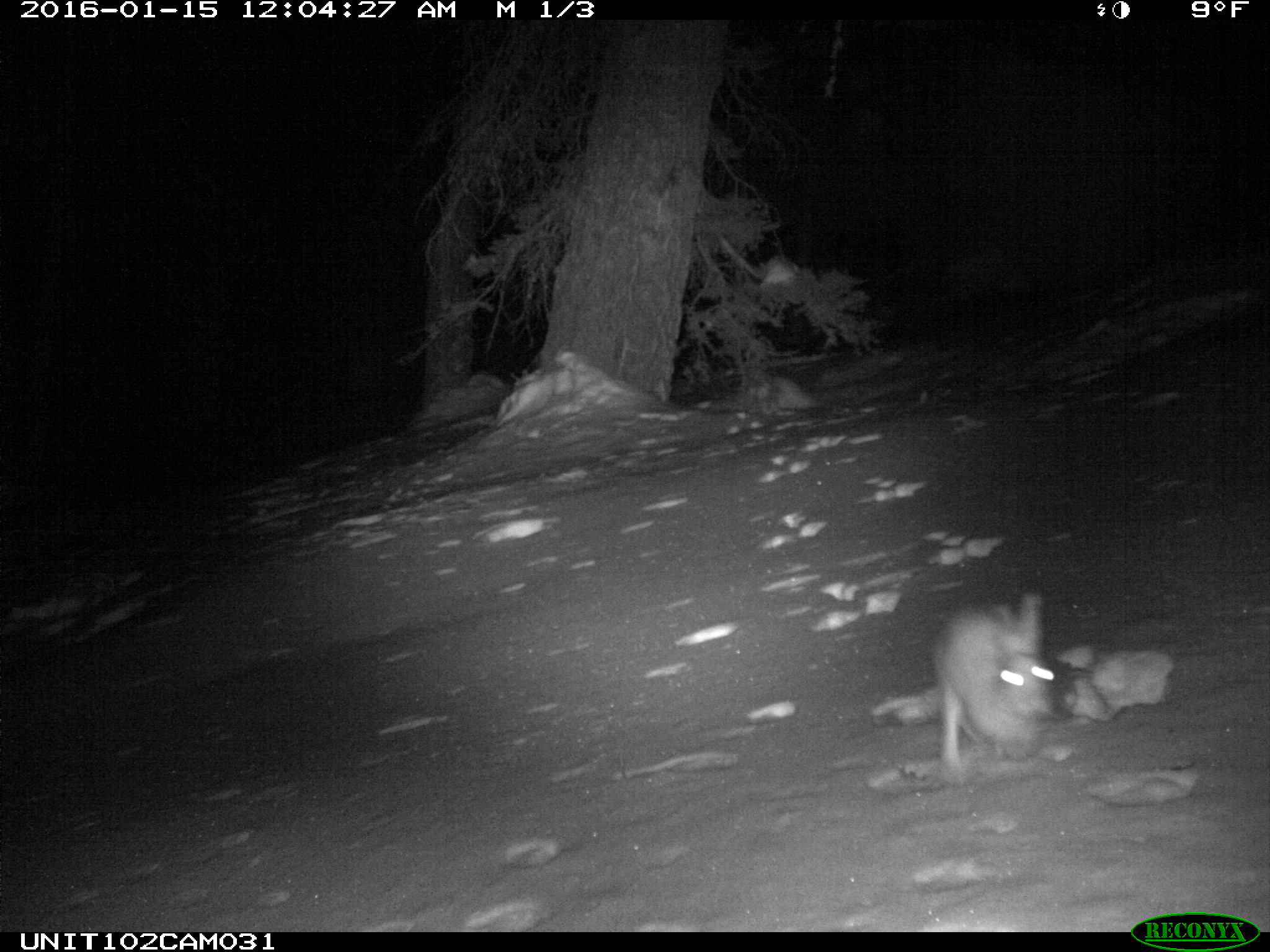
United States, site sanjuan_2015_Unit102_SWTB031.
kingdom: Animalia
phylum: Chordata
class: Mammalia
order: Lagomorpha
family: Leporidae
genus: Lepus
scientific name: Lepus americanus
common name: snowshoe hare